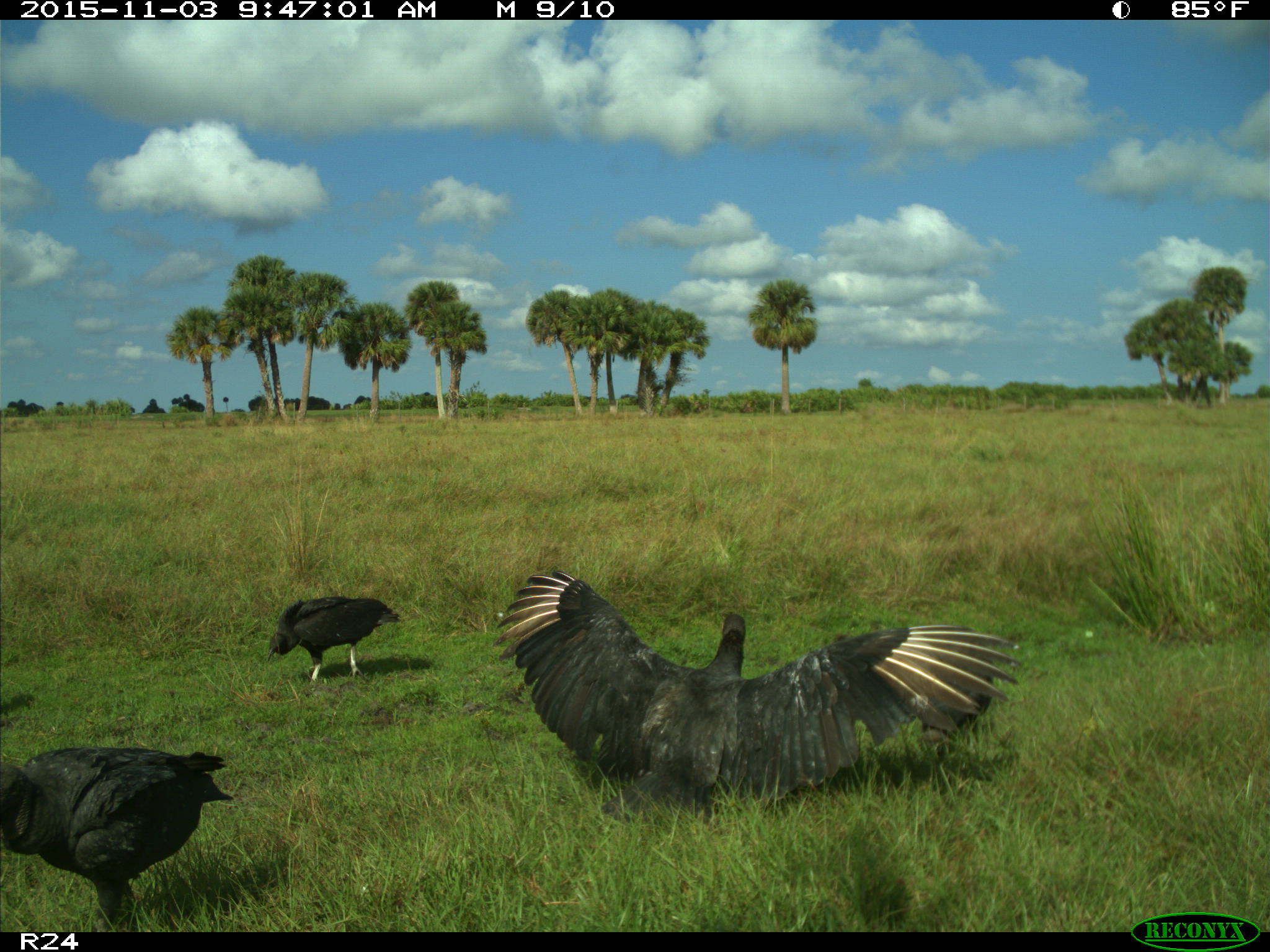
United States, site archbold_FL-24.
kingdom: Animalia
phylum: Chordata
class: Aves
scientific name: Aves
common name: birds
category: unidentified bird